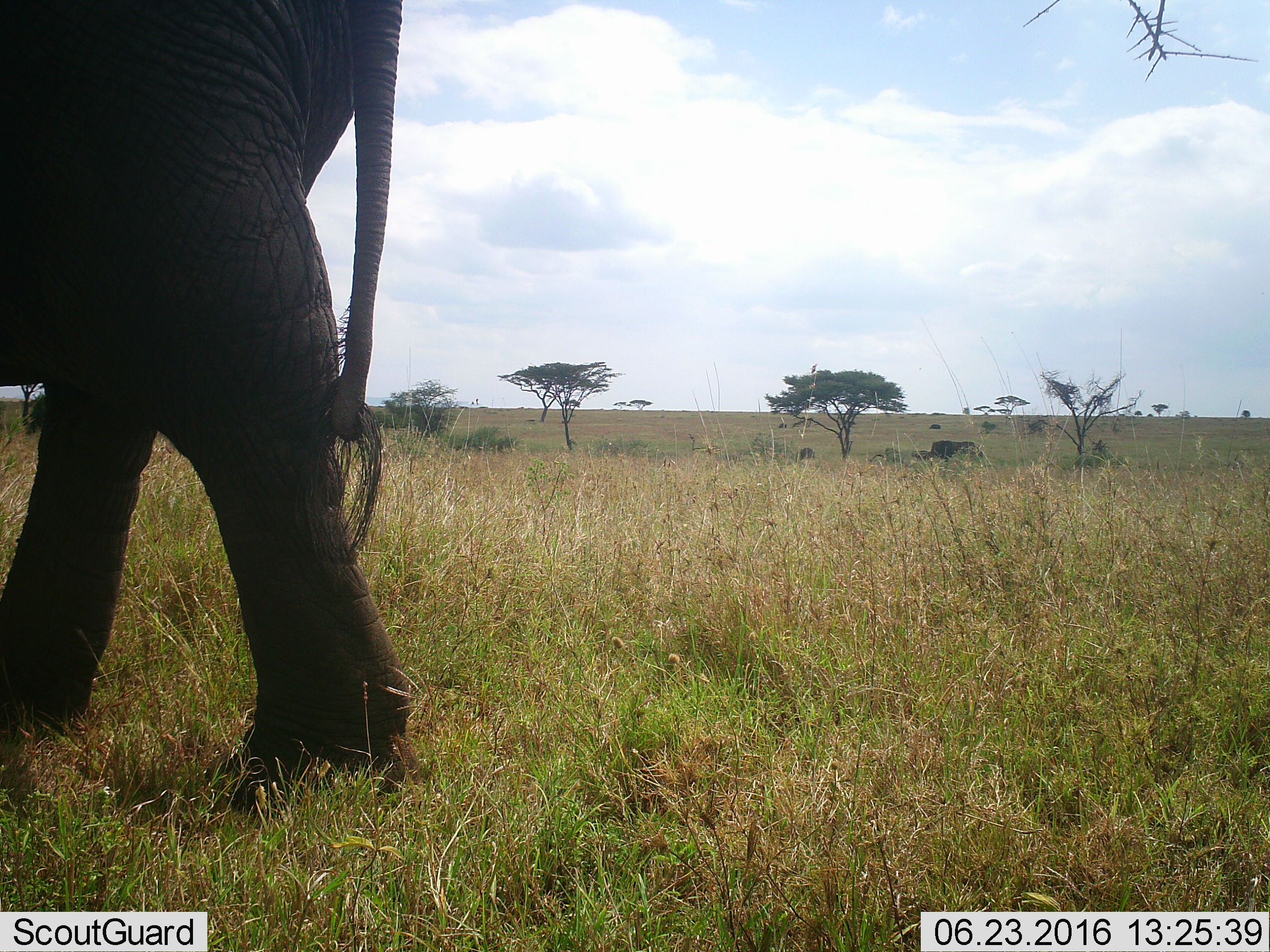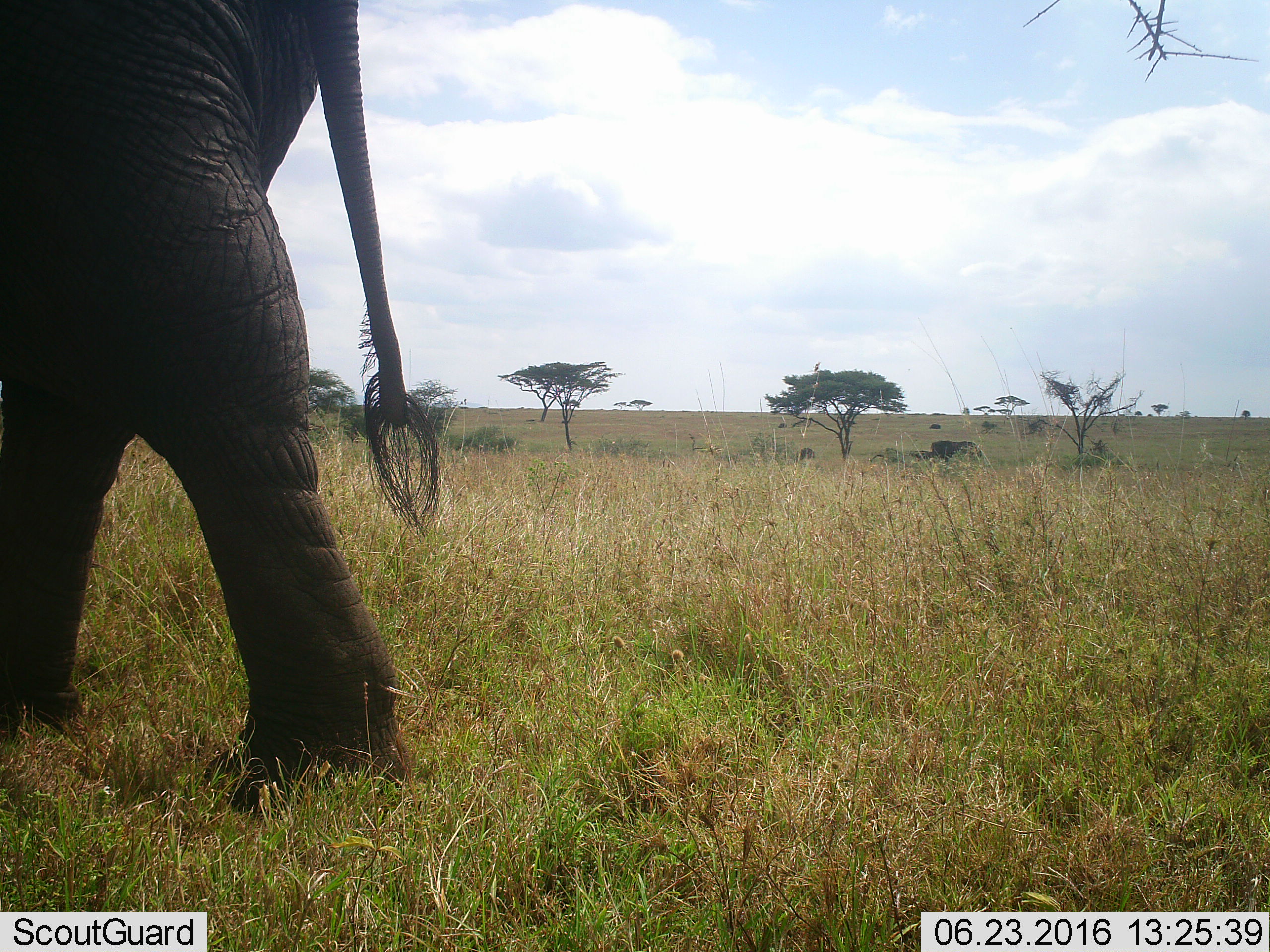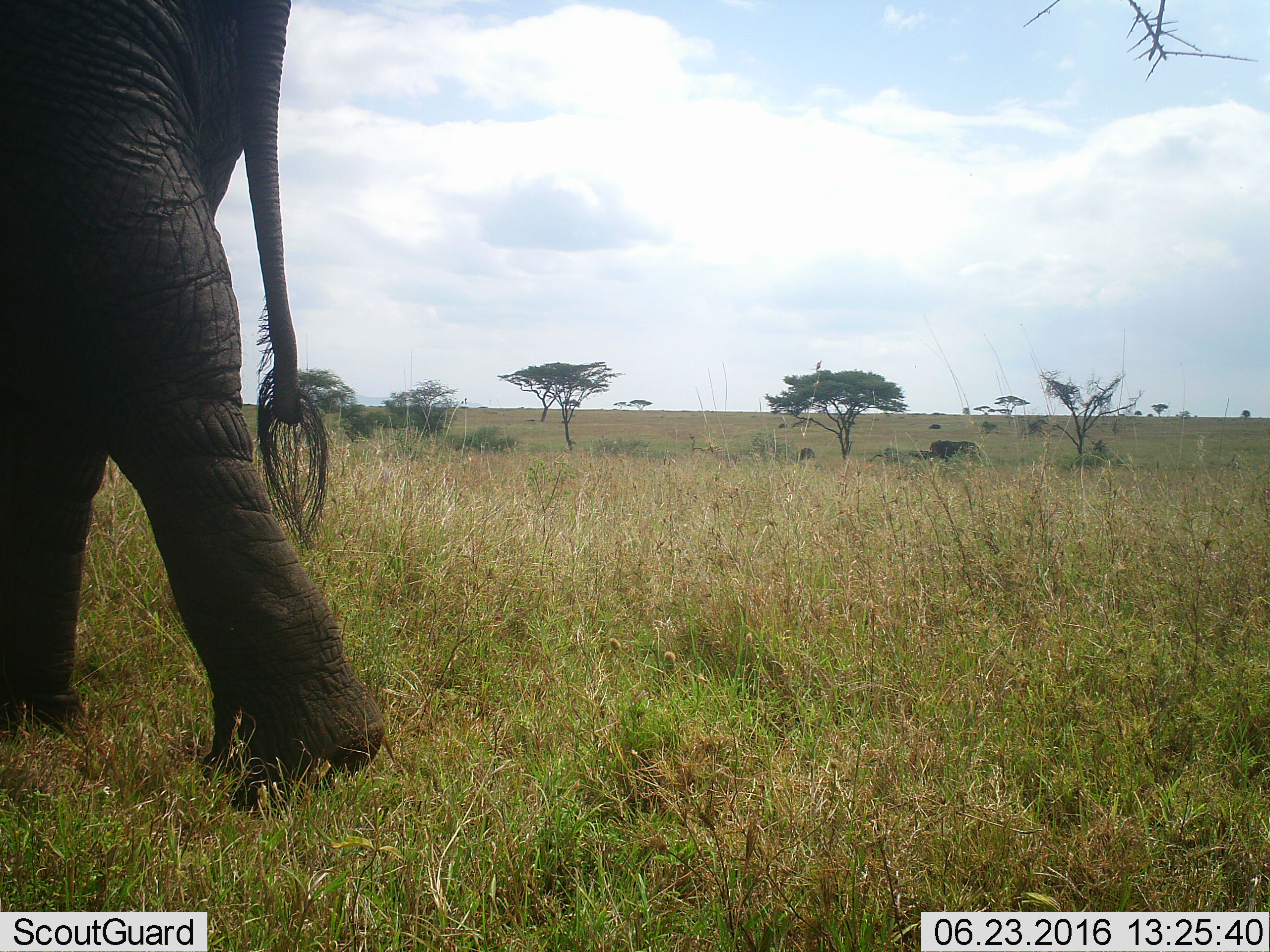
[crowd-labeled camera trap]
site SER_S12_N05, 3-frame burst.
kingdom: Animalia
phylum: Chordata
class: Mammalia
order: Proboscidea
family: Elephantidae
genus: Loxodonta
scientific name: Loxodonta africana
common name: african bush elephant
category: elephant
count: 1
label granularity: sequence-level